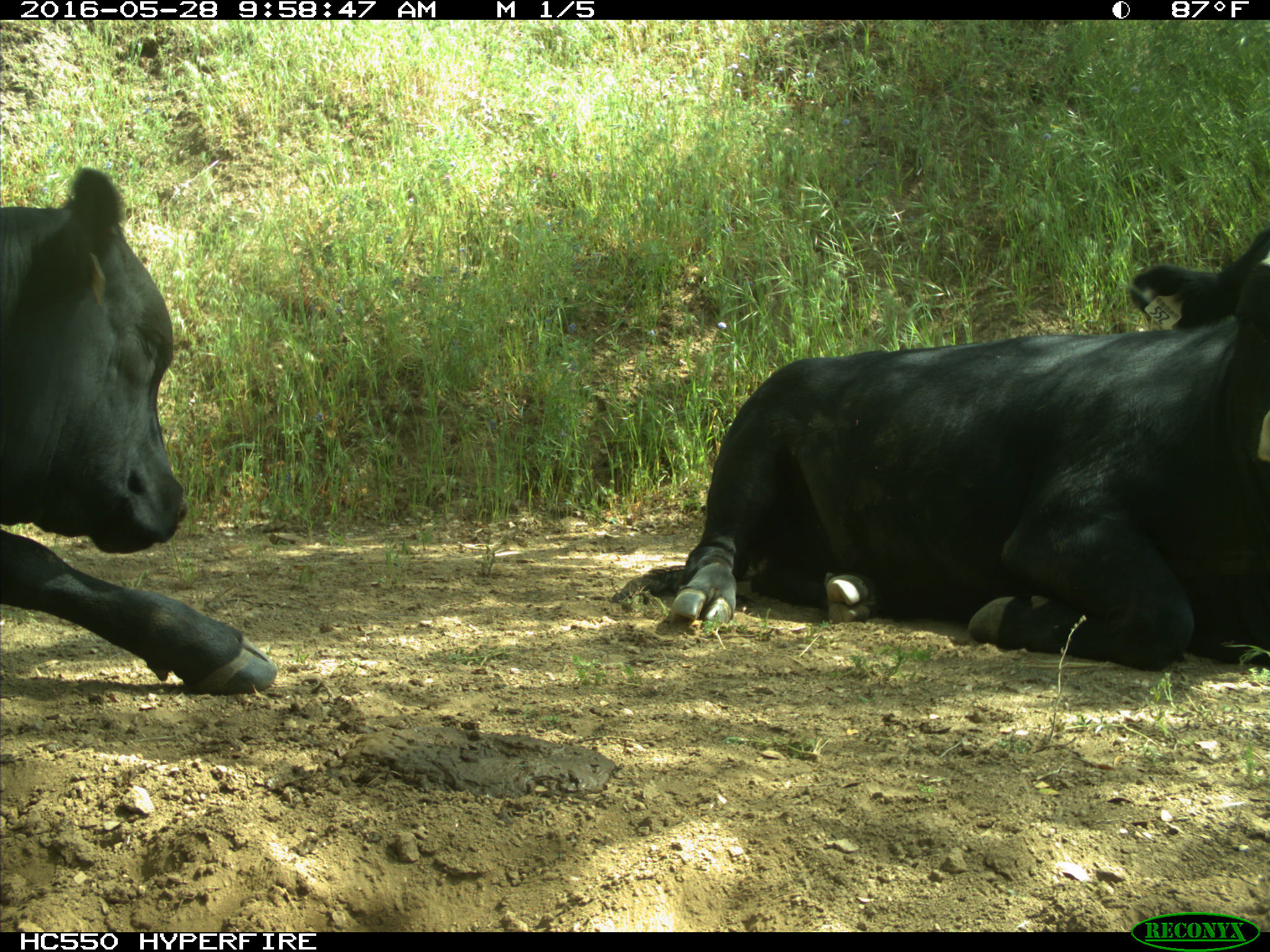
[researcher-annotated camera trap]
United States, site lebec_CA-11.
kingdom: Animalia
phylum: Chordata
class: Mammalia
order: Artiodactyla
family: Bovidae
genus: Bos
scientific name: Bos taurus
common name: domestic cow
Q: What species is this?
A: Bos taurus (domestic cow).